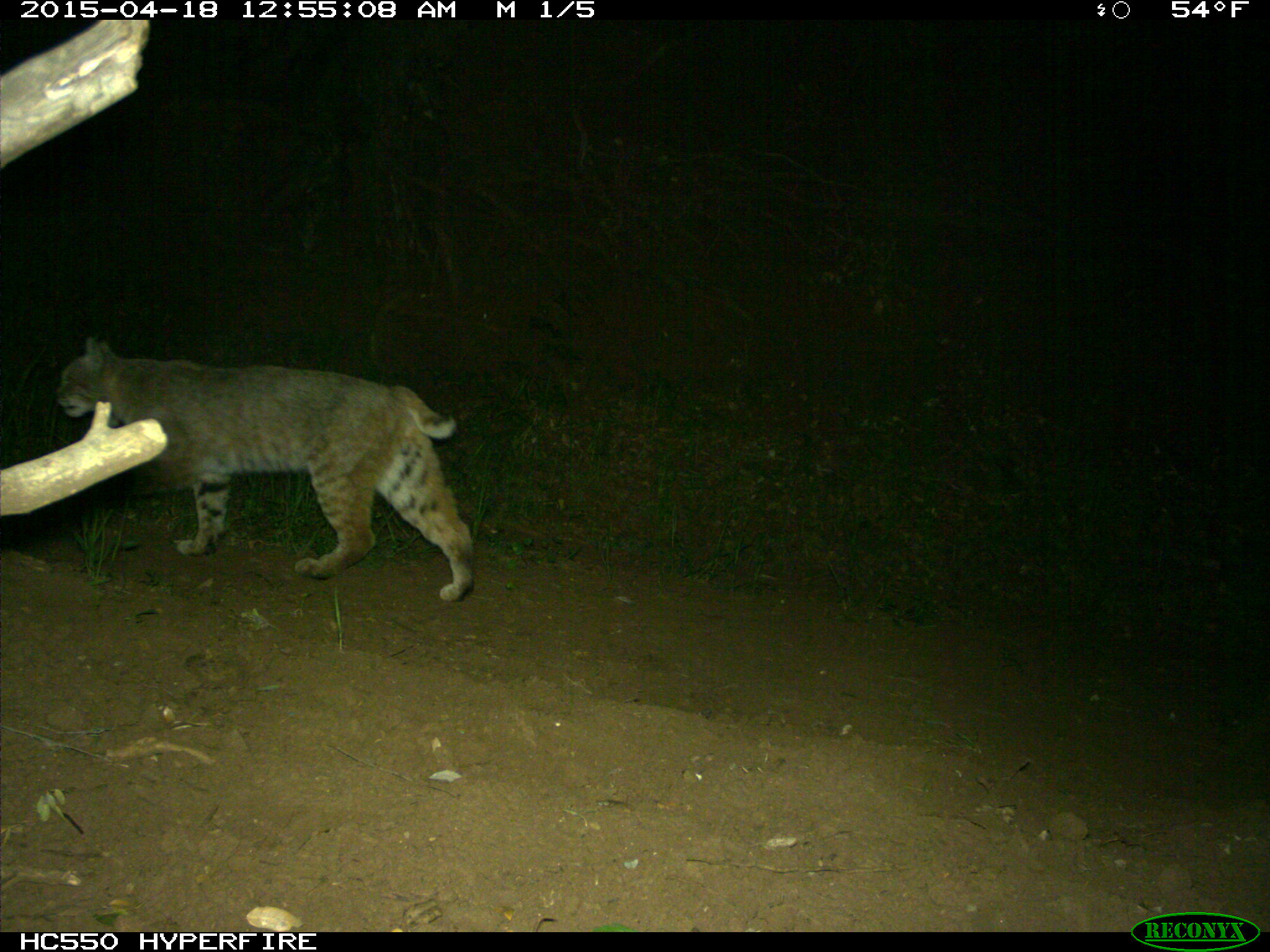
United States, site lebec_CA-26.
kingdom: Animalia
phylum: Chordata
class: Mammalia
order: Carnivora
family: Felidae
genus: Lynx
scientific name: Lynx rufus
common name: bobcat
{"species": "Lynx rufus (bobcat)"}